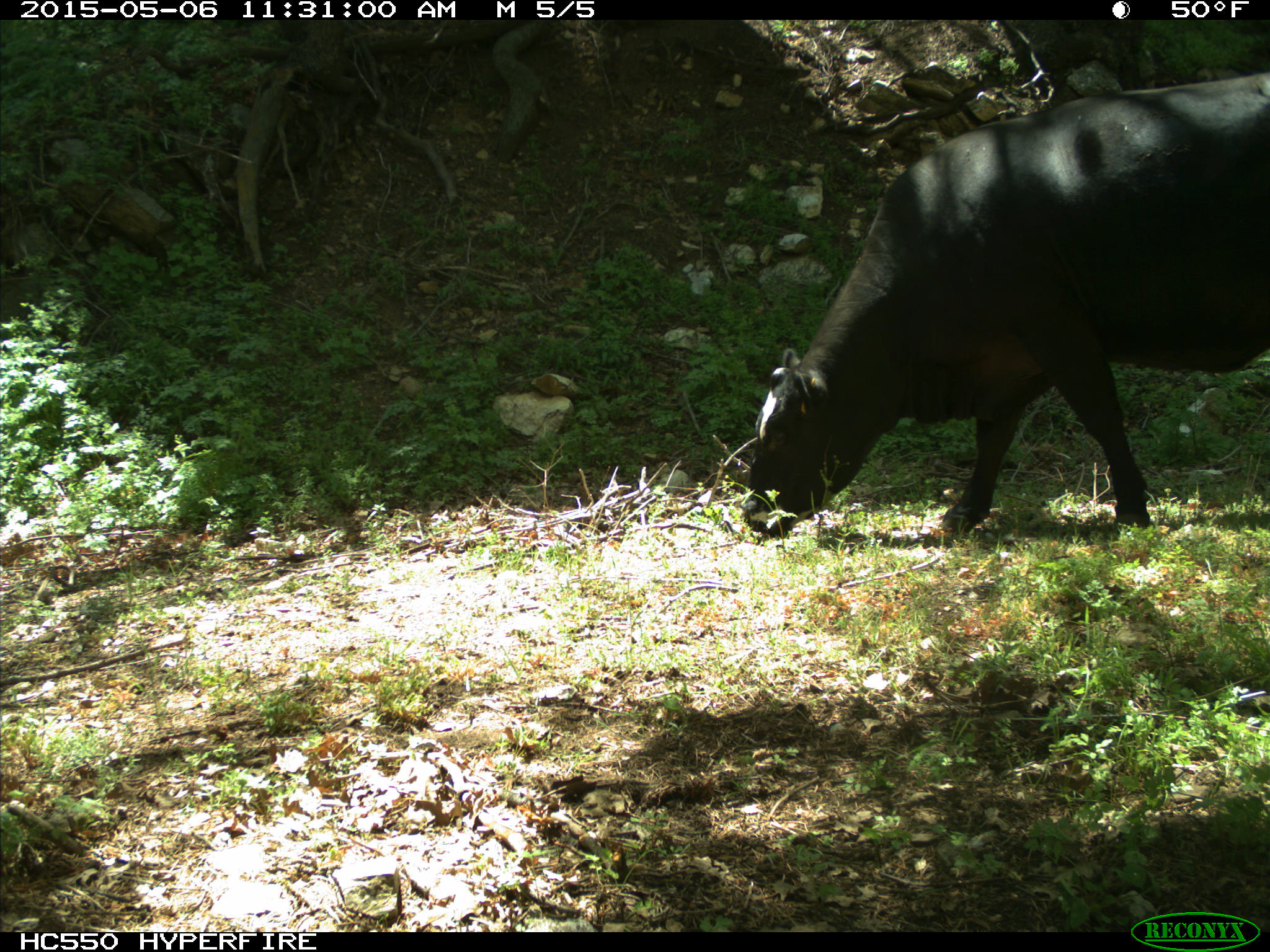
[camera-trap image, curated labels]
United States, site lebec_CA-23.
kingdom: Animalia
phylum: Chordata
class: Mammalia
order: Artiodactyla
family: Bovidae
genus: Bos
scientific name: Bos taurus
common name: domestic cow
Bos taurus (domestic cow).